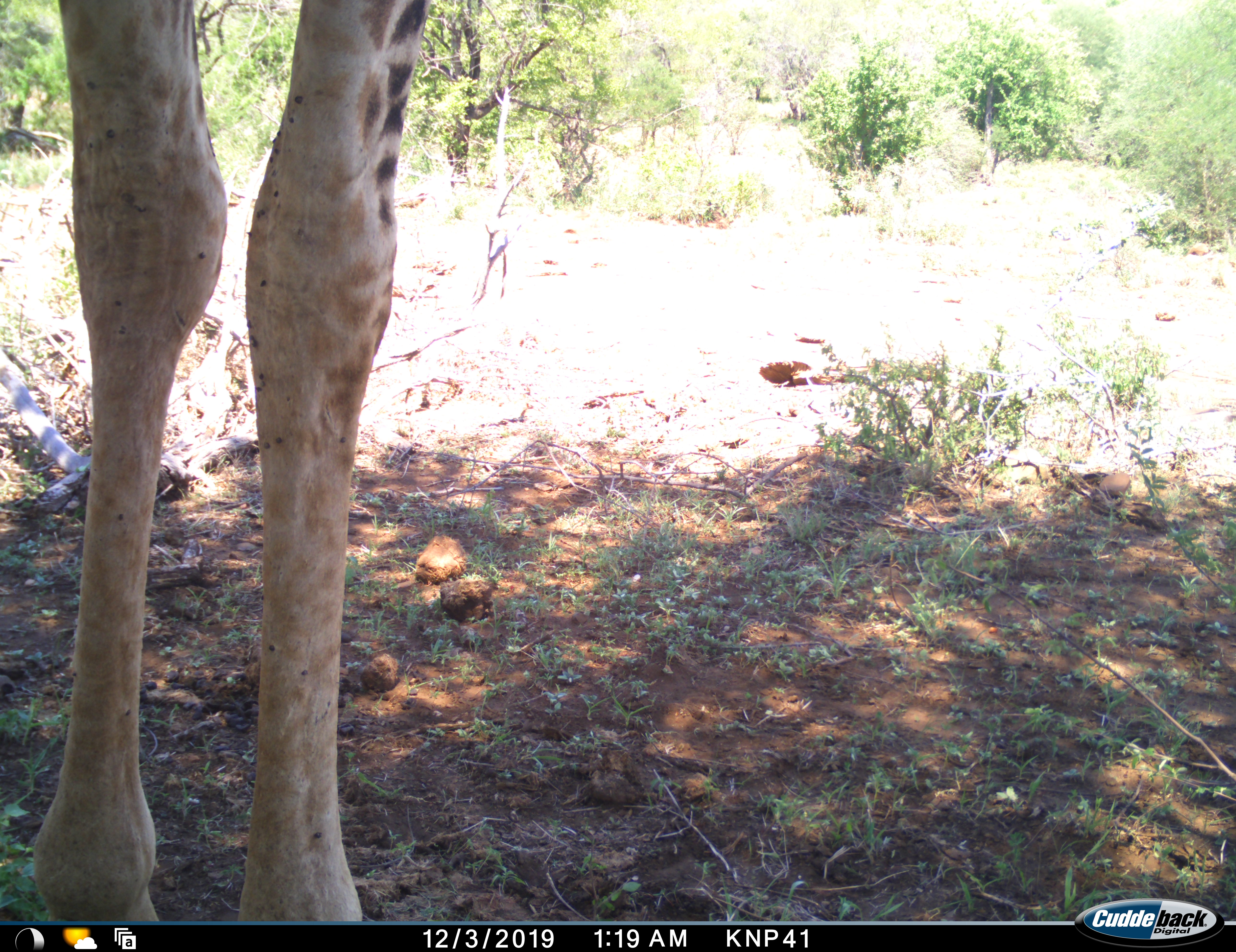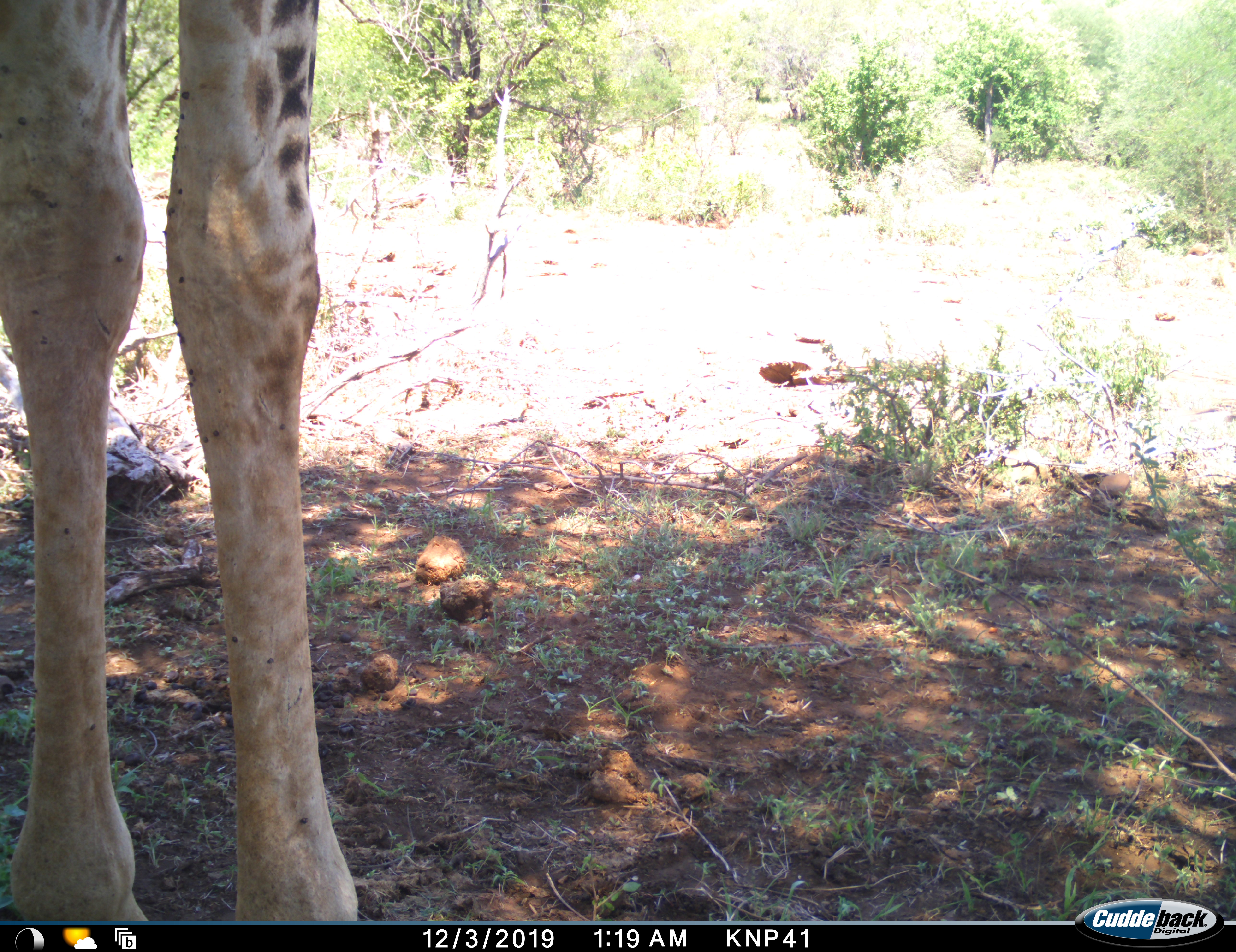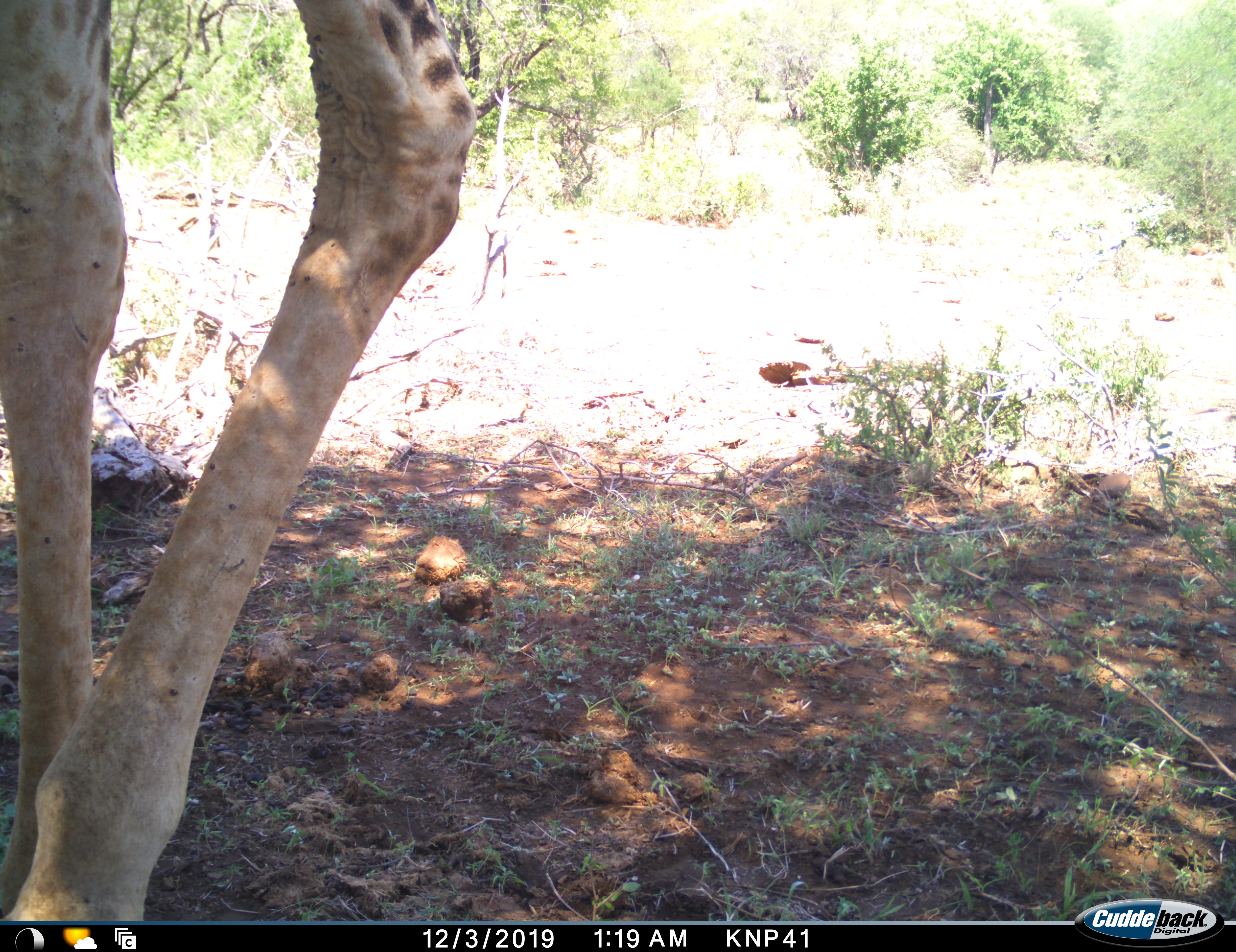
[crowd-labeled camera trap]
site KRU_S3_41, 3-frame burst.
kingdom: Animalia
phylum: Chordata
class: Mammalia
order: Artiodactyla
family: Giraffidae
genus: Giraffa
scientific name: Giraffa camelopardalis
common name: giraffe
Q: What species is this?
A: Giraffe (Giraffa camelopardalis).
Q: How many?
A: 1.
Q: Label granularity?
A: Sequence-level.